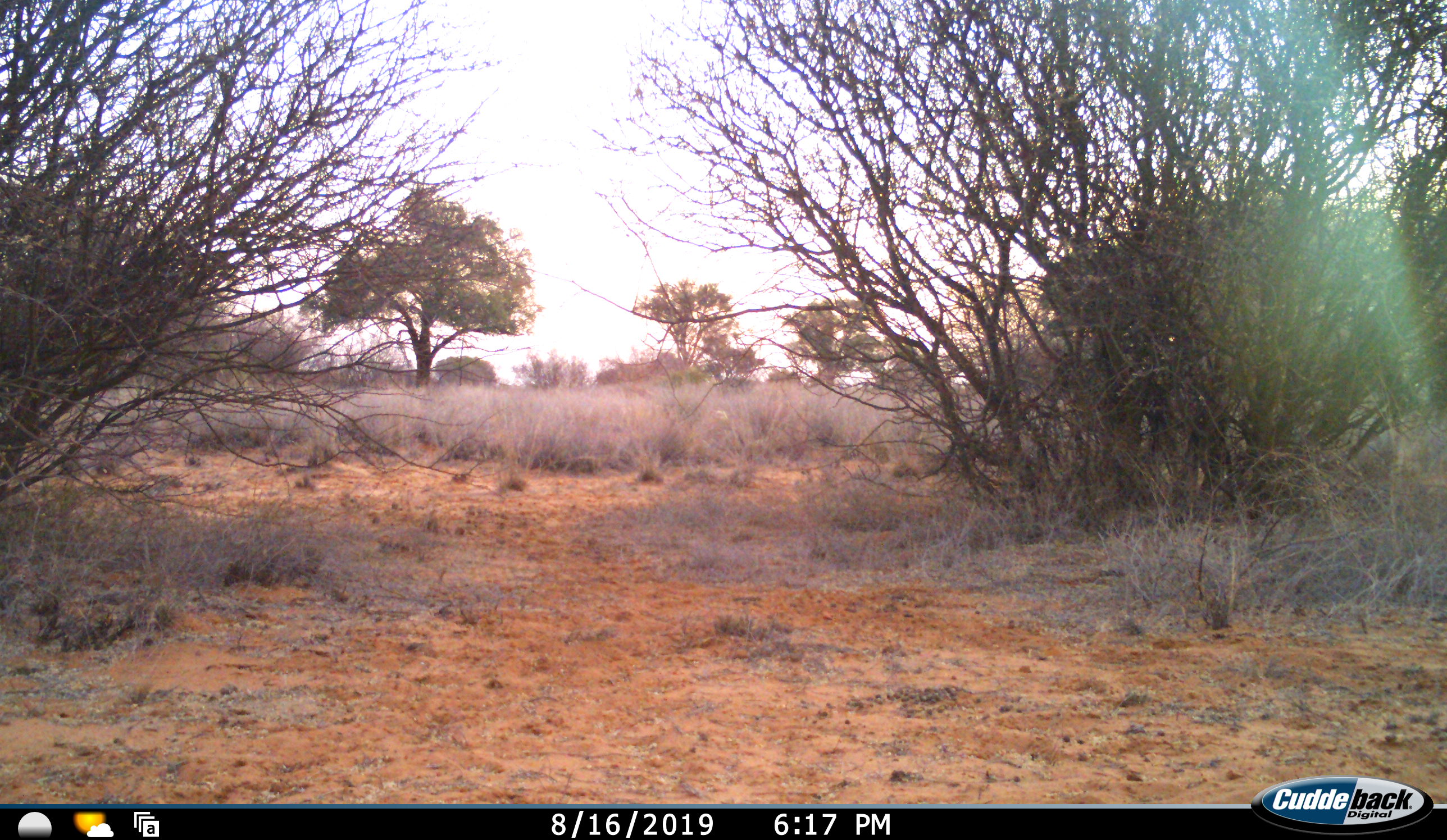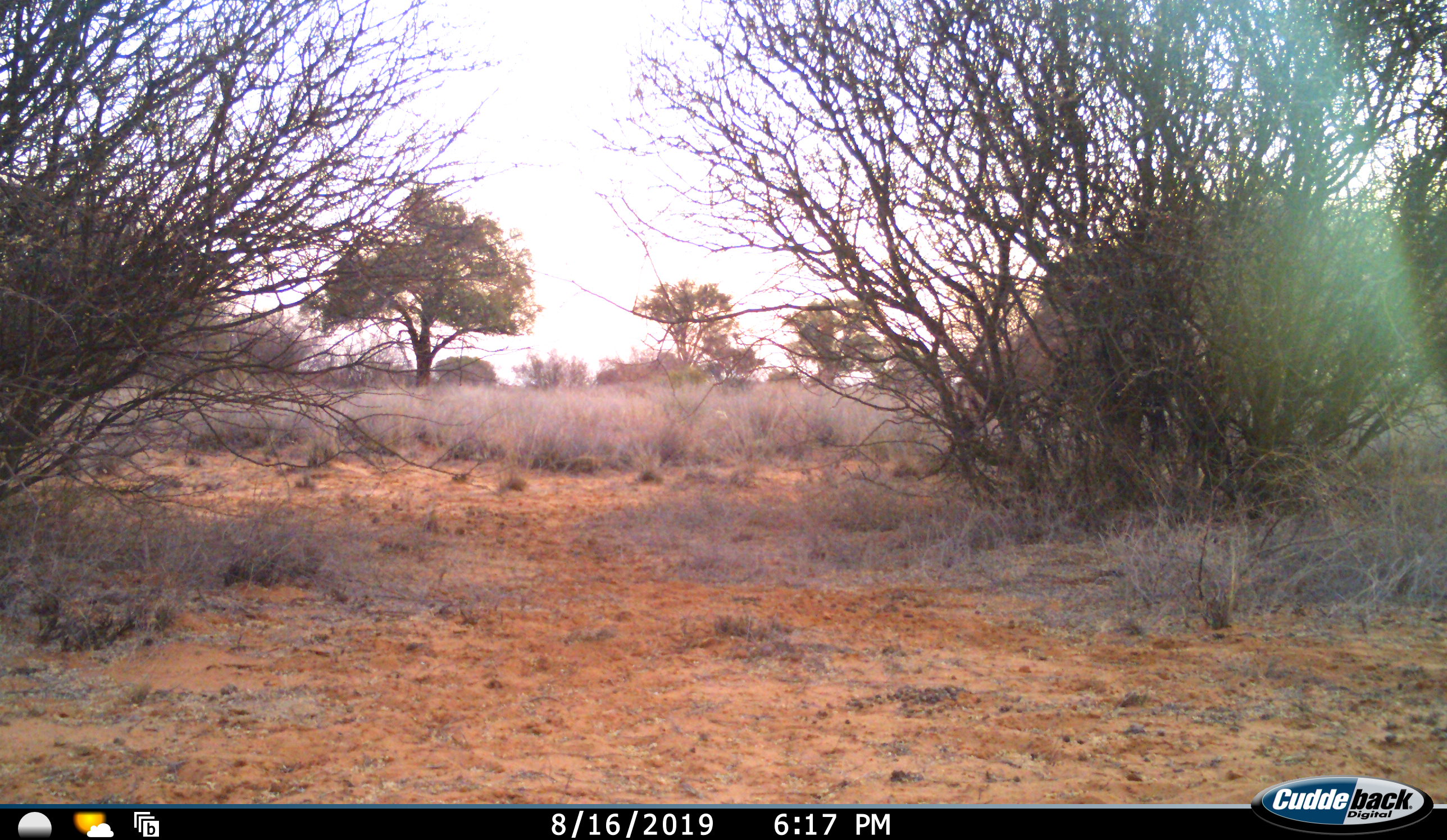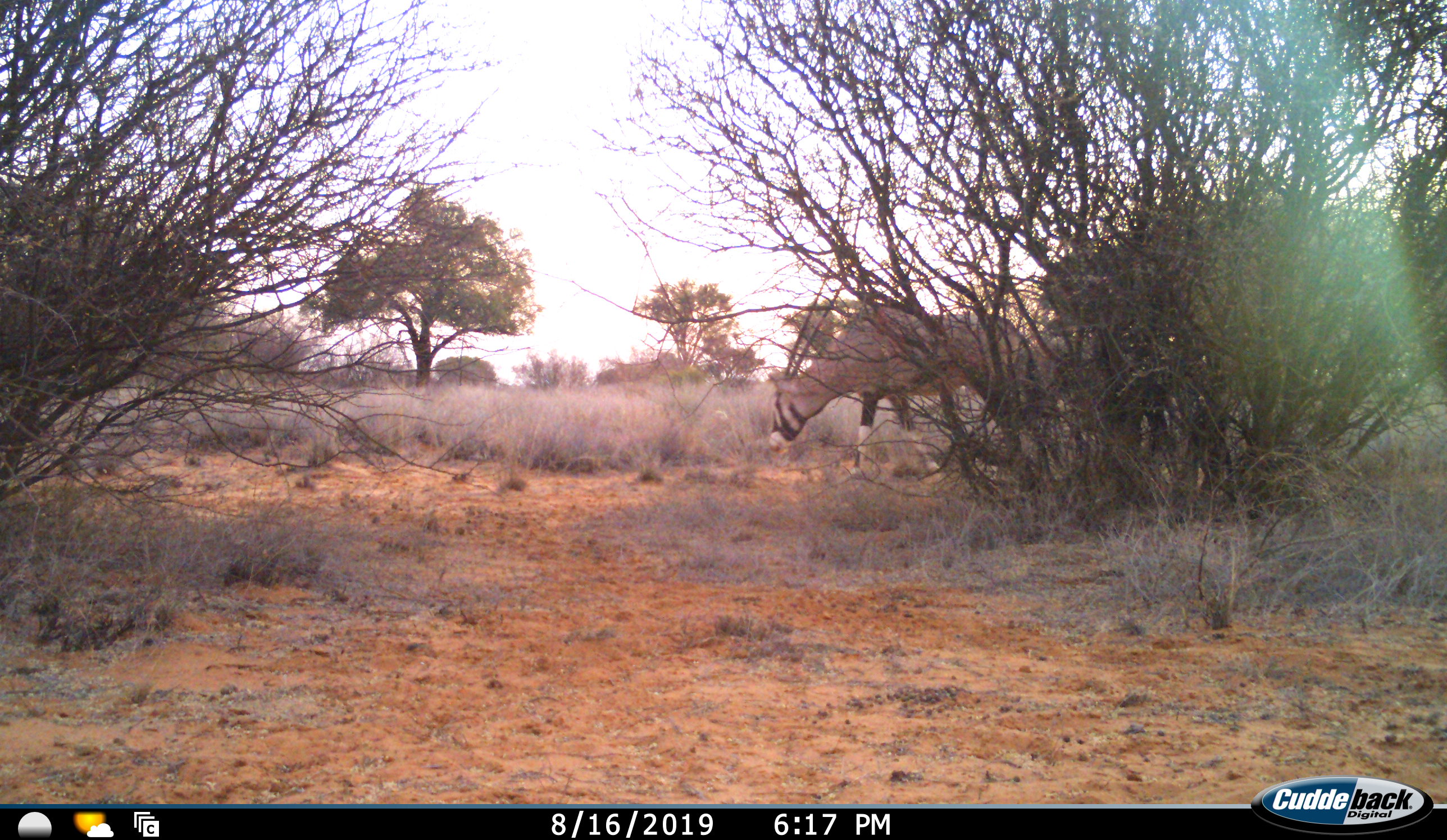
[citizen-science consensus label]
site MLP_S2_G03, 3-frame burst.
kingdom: Animalia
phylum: Chordata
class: Mammalia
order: Artiodactyla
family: Bovidae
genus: Oryx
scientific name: Oryx gazella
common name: gemsbok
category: oryx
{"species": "oryx (gemsbok) (Oryx gazella)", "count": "1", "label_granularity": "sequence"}